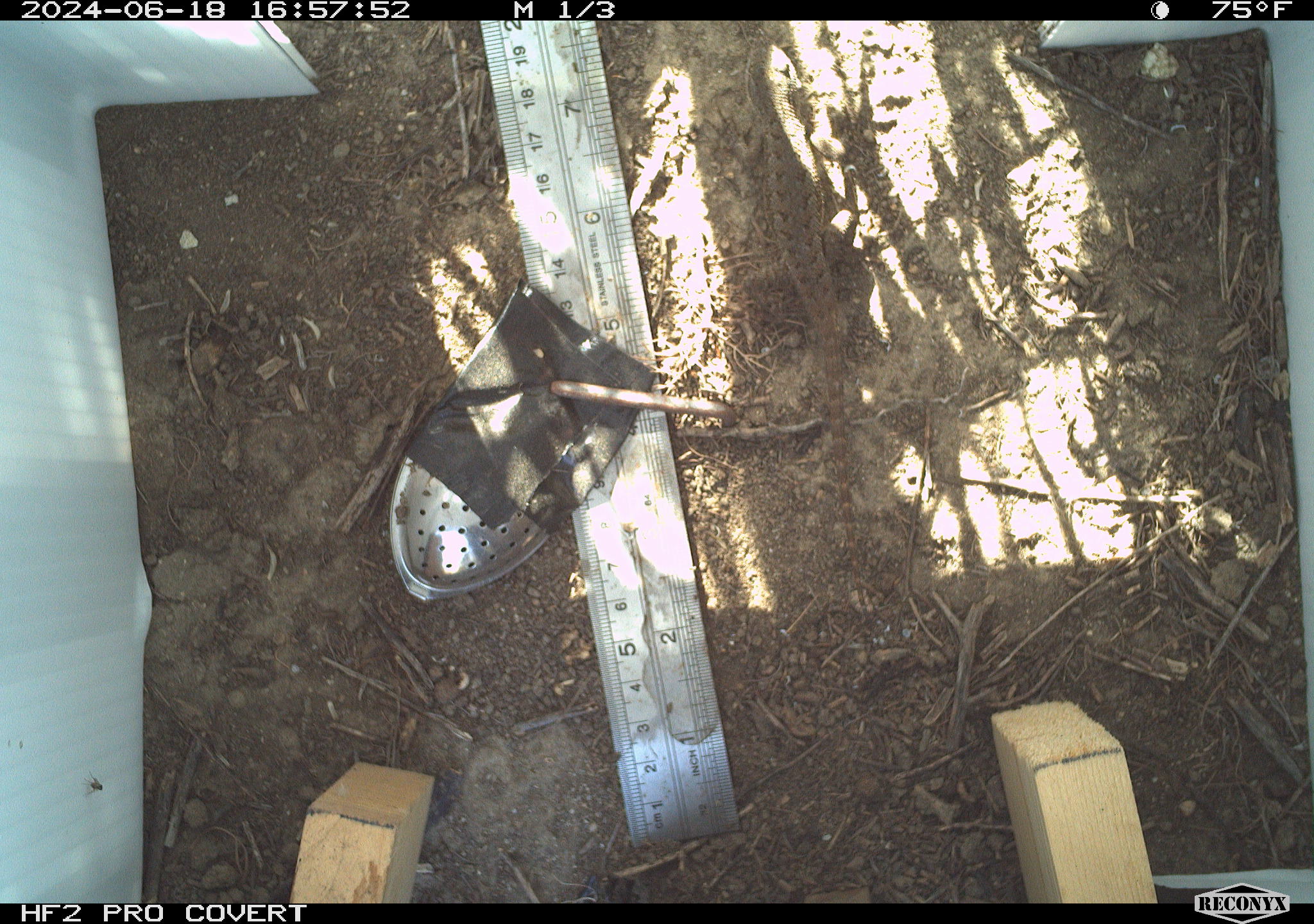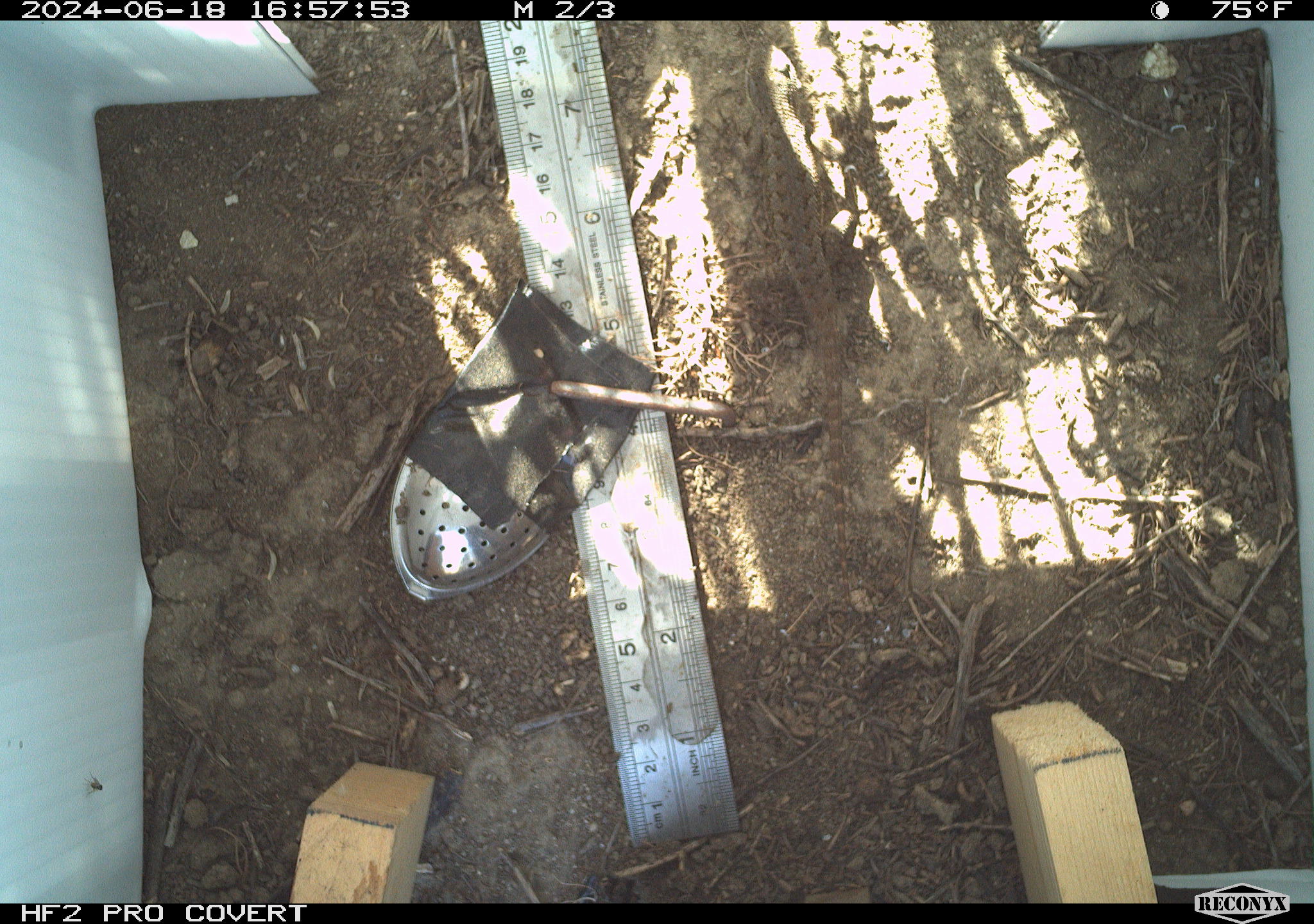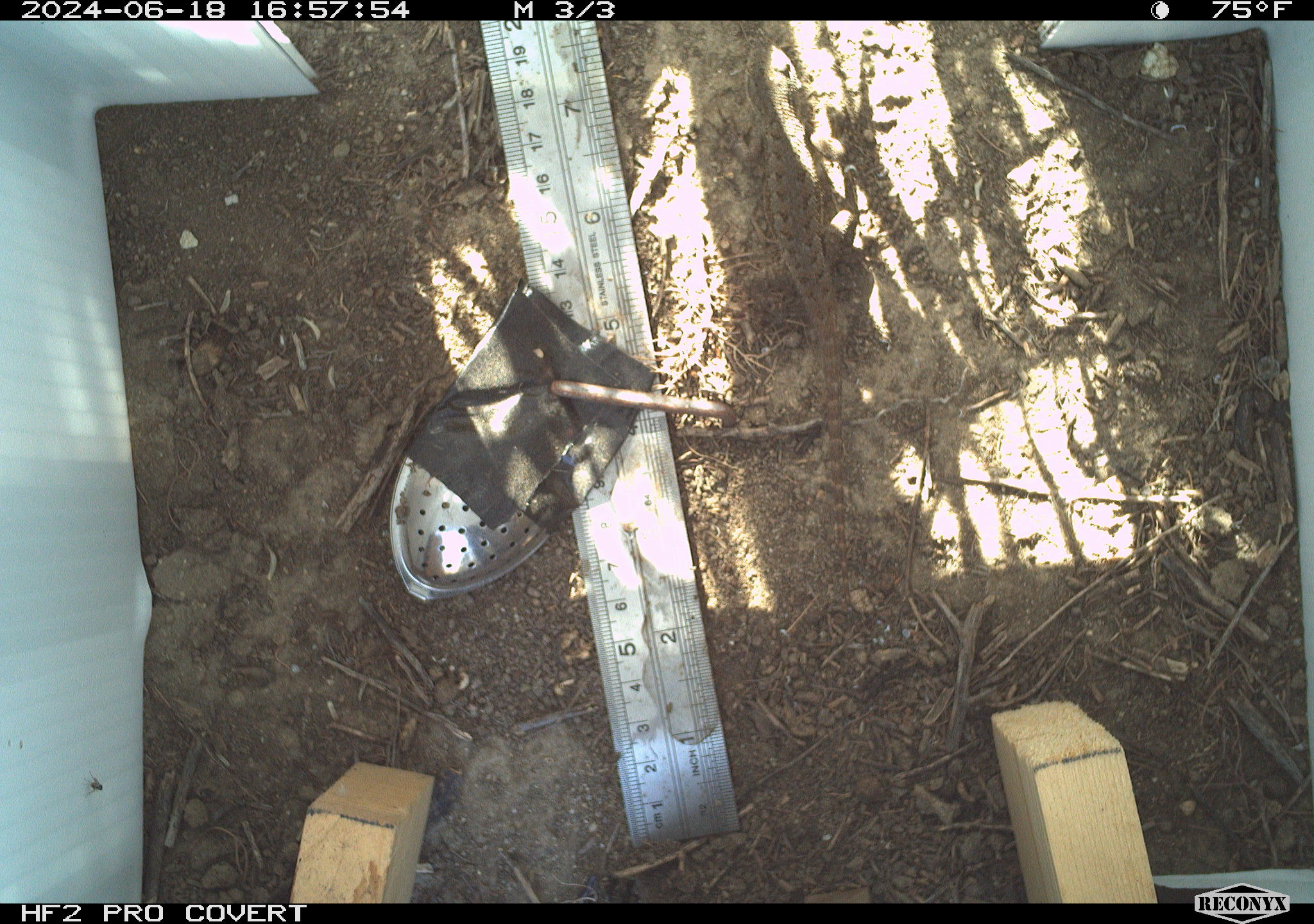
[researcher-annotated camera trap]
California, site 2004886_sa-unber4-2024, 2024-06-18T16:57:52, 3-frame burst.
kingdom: Animalia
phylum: Chordata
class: Reptilia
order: Squamata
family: Phrynosomatidae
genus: Sceloporus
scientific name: Sceloporus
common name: spiny lizards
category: sceloporus species